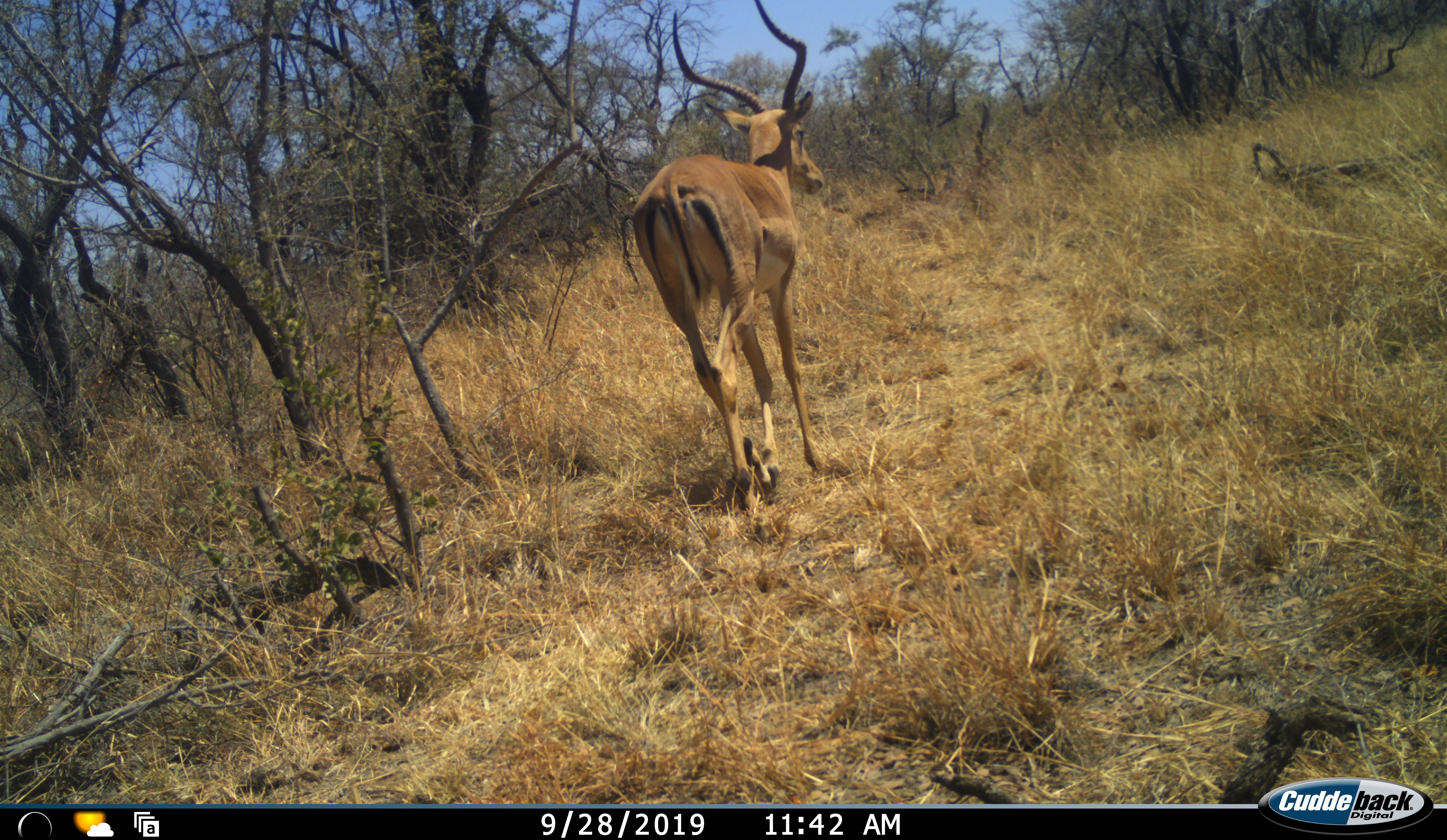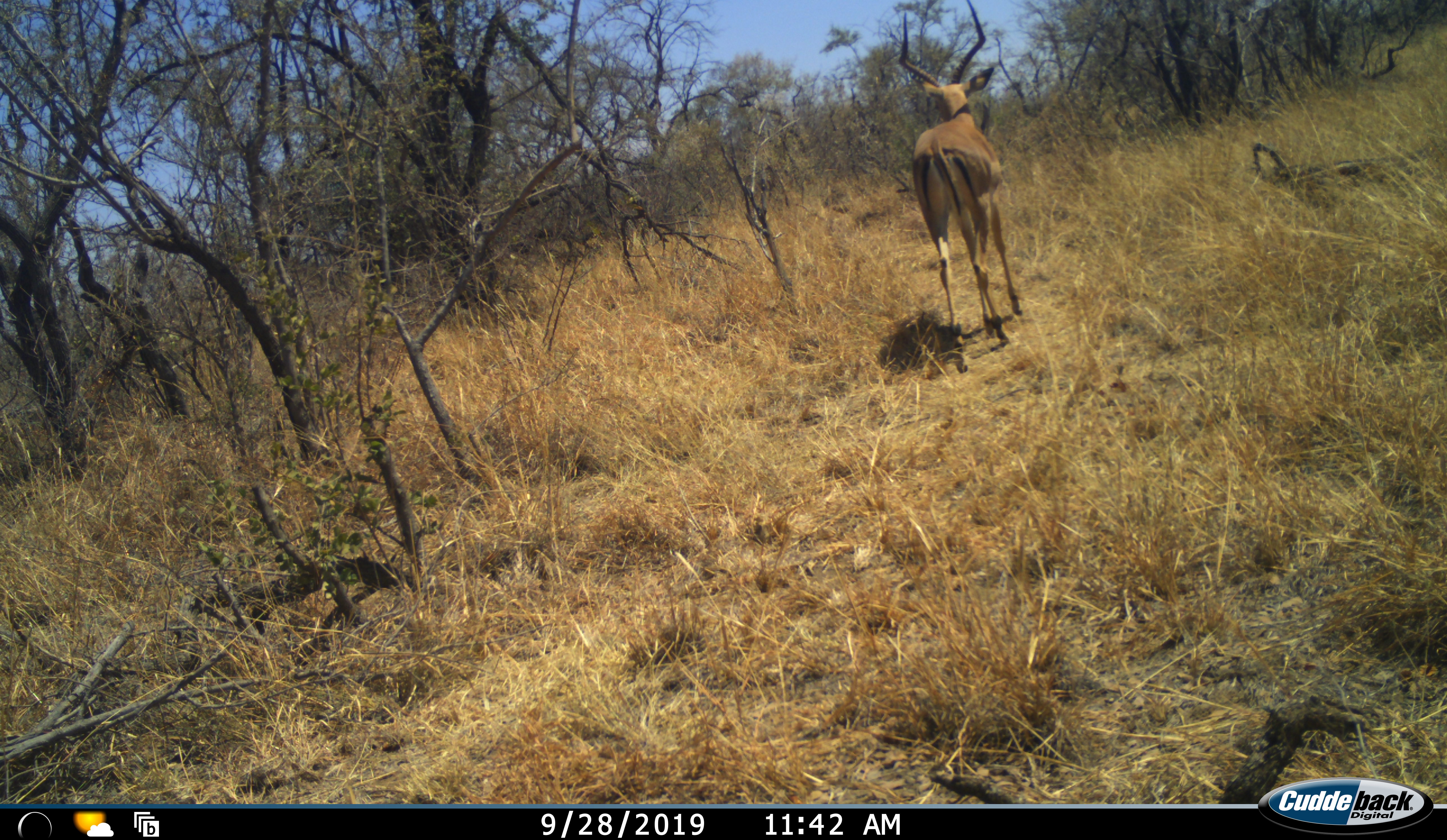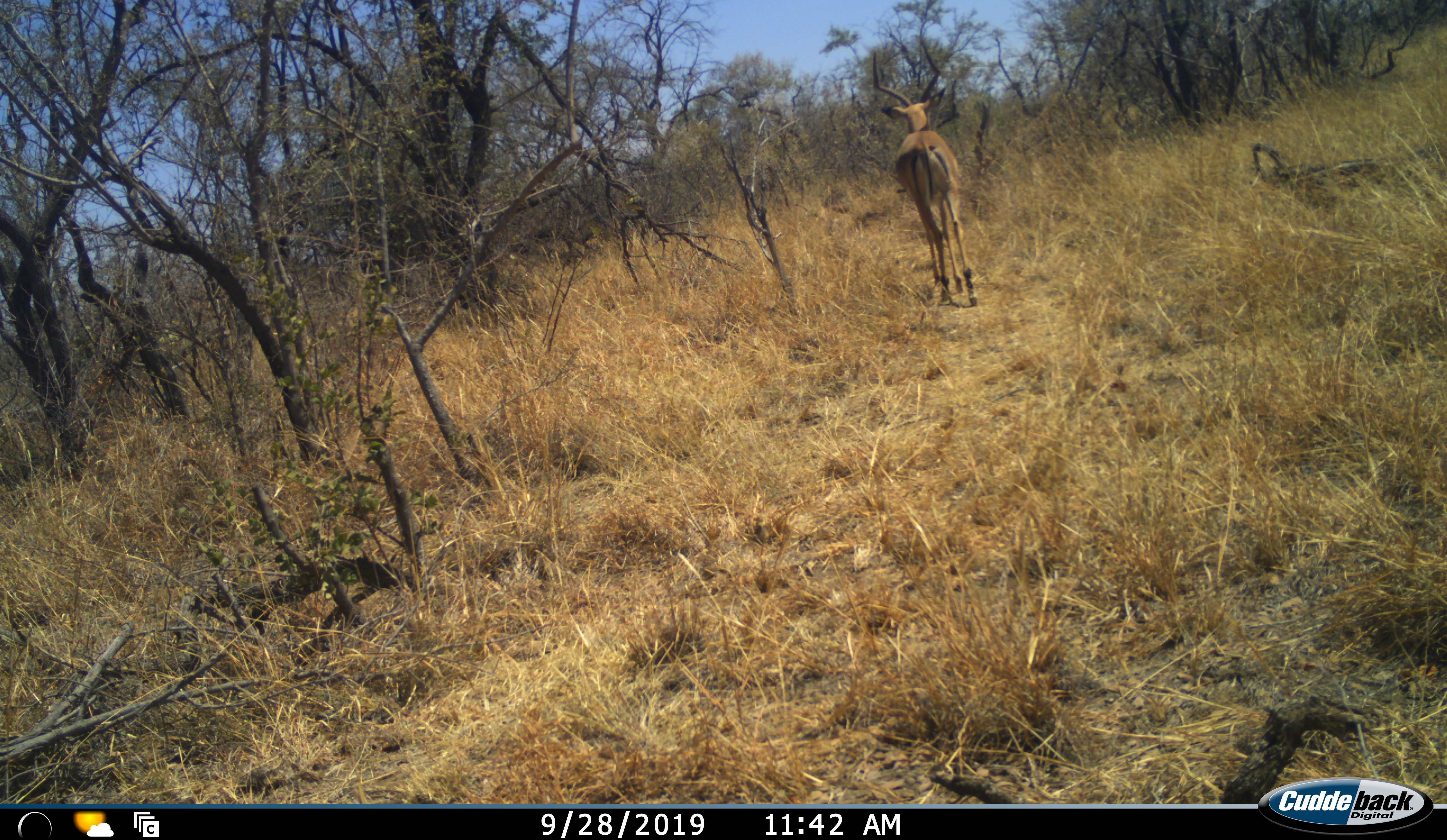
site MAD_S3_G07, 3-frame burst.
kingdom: Animalia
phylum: Chordata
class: Mammalia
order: Artiodactyla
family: Bovidae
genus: Aepyceros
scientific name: Aepyceros melampus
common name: impala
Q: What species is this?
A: Impala (Aepyceros melampus).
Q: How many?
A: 1.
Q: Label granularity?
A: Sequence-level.